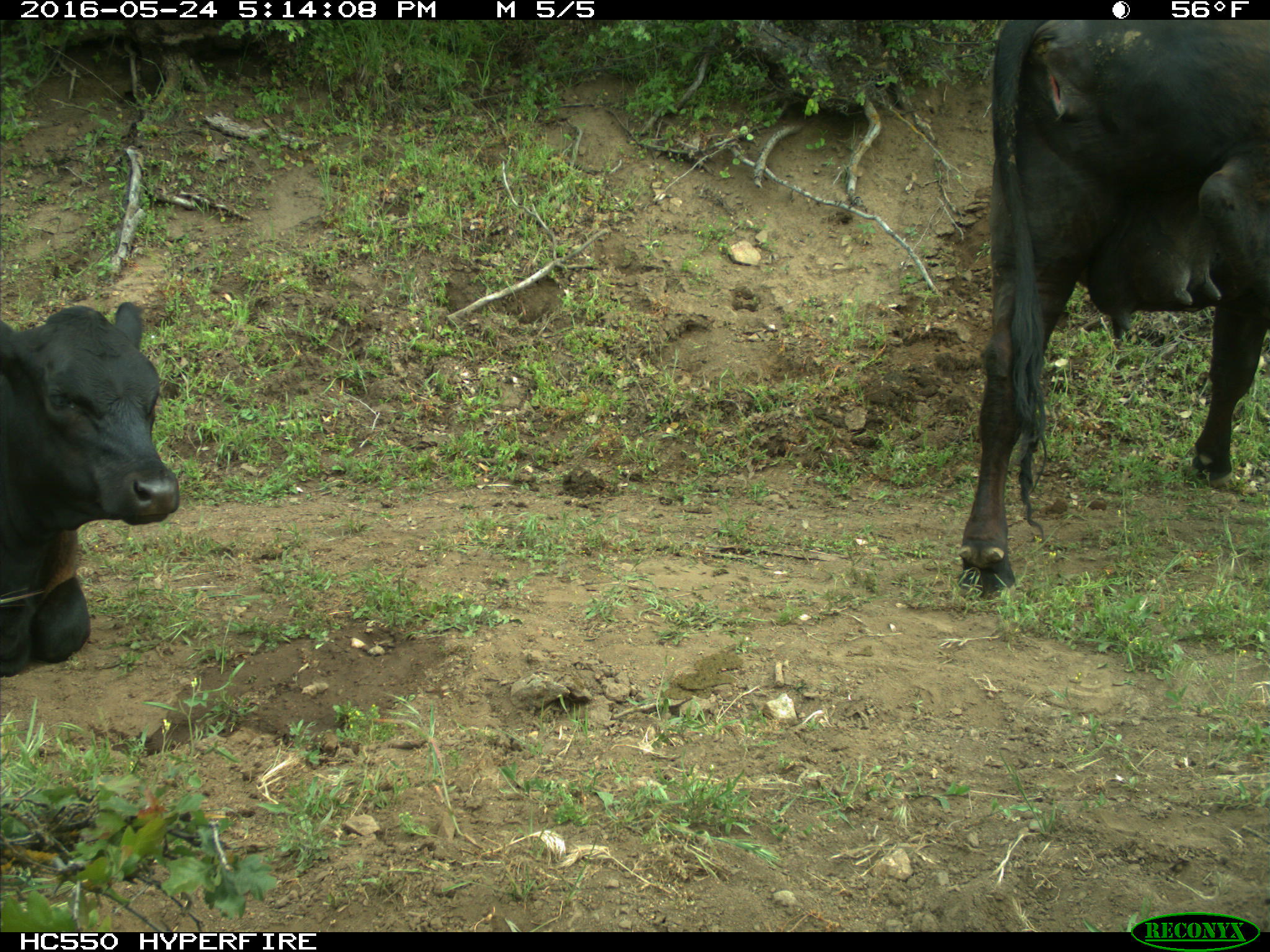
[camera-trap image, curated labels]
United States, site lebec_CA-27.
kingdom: Animalia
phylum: Chordata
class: Mammalia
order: Artiodactyla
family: Bovidae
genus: Bos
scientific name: Bos taurus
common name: domestic cow